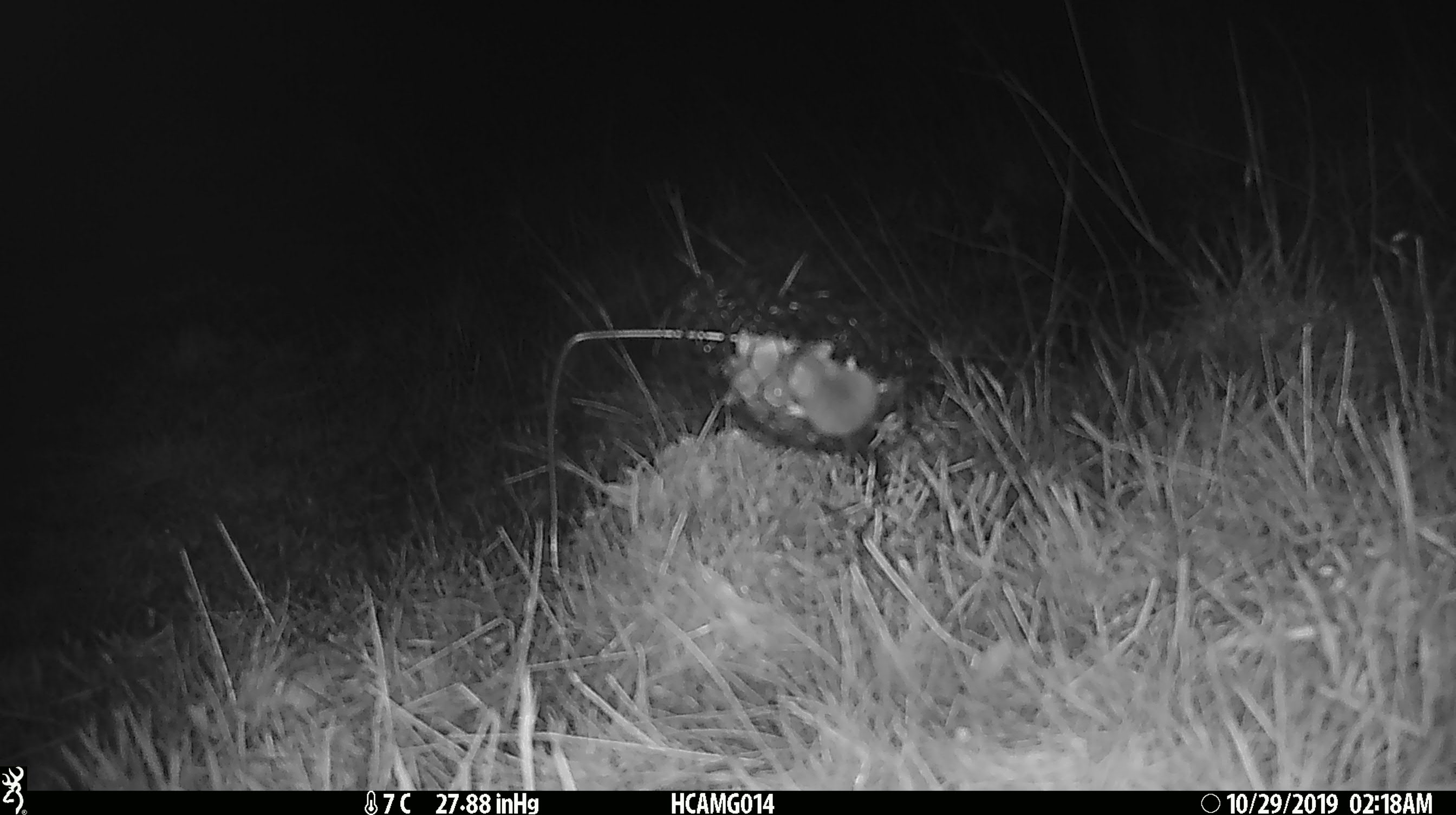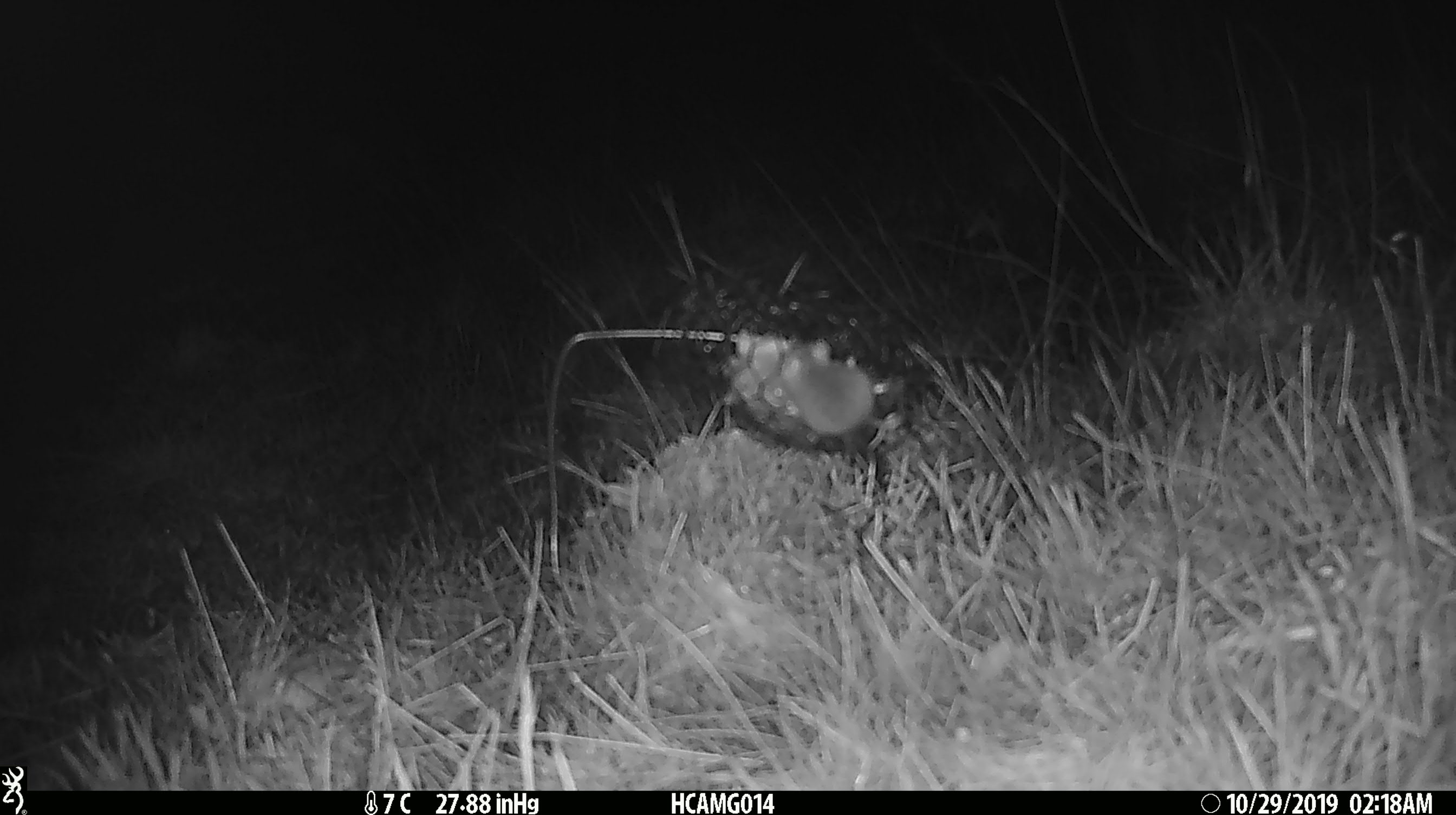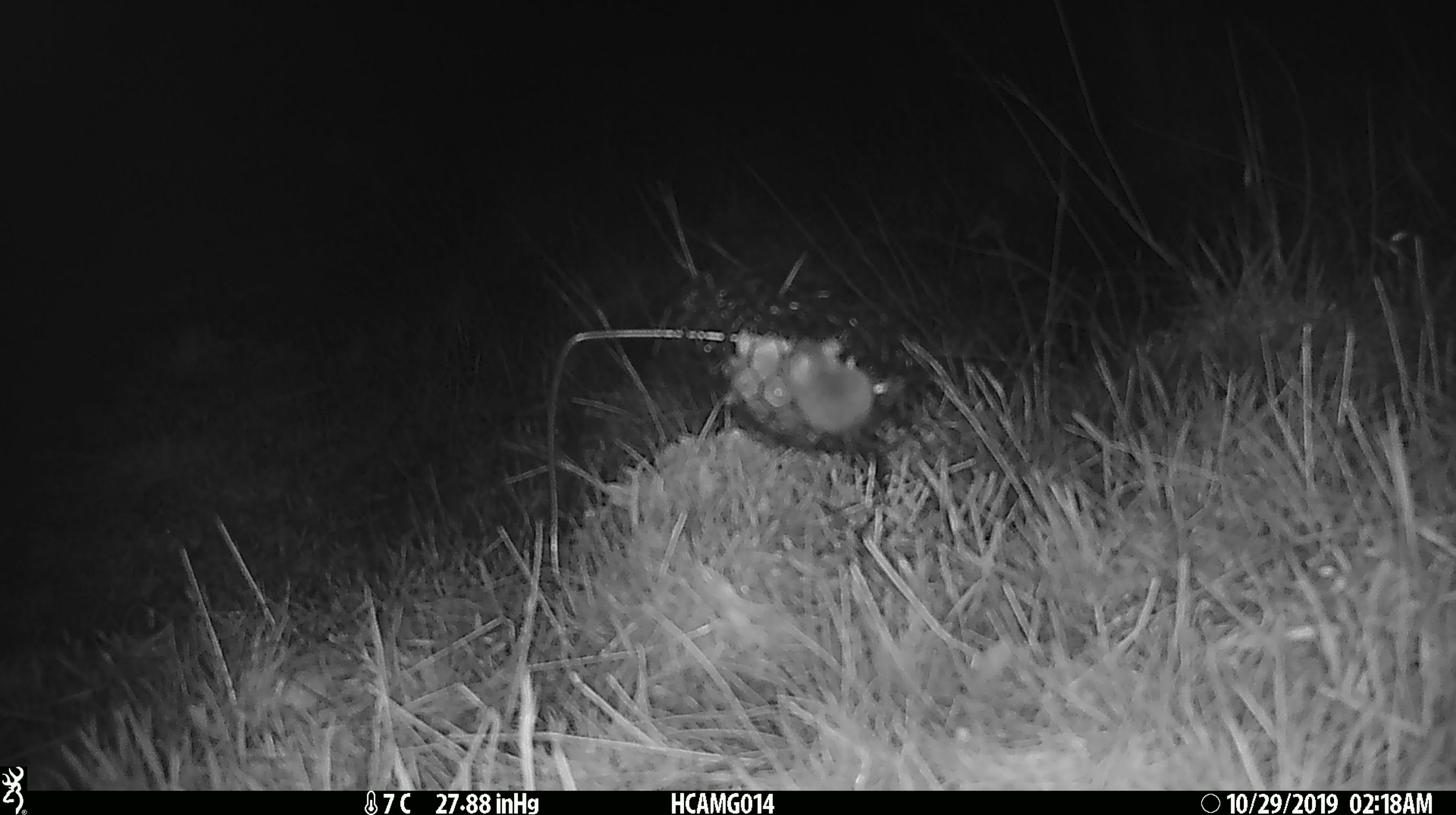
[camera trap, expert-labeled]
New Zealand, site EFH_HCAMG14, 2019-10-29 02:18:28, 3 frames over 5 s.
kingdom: Animalia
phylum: Chordata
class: Mammalia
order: Rodentia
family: Muridae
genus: Mus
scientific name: Mus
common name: mouse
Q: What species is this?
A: Mouse (Mus).